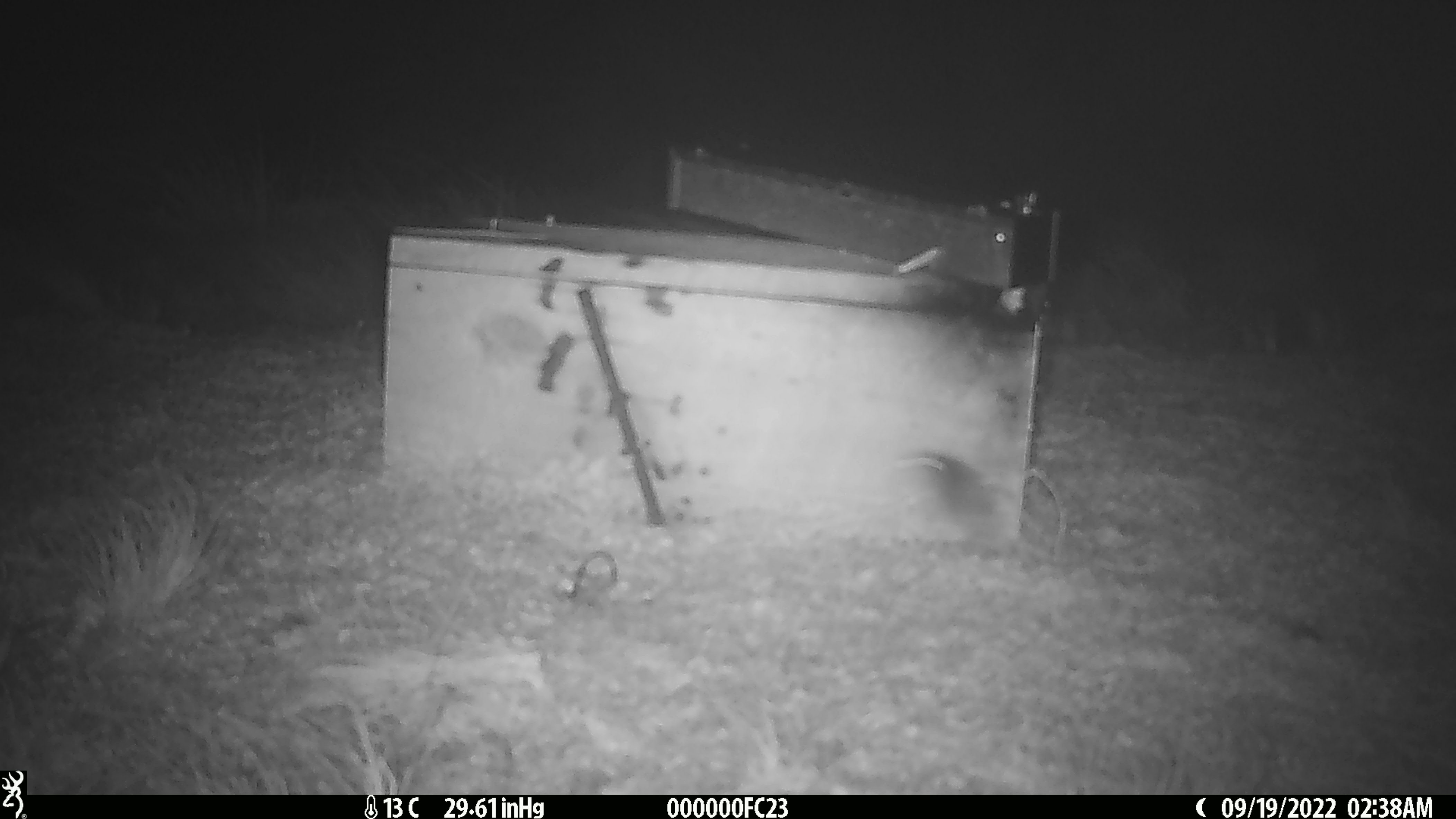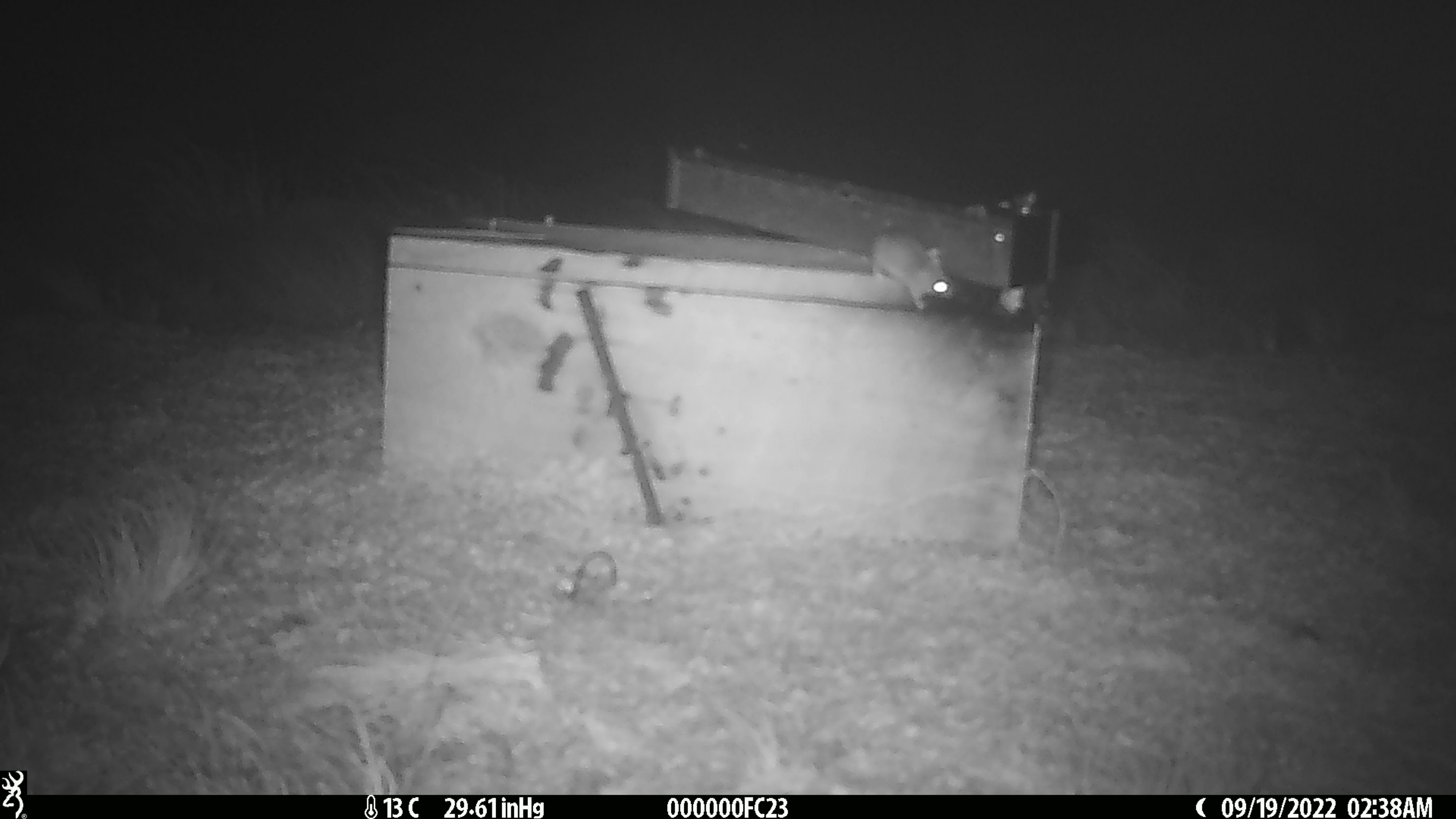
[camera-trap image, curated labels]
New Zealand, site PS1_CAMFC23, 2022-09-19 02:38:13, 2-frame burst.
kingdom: Animalia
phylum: Chordata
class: Mammalia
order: Rodentia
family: Muridae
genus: Mus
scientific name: Mus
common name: mouse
Mouse (Mus).